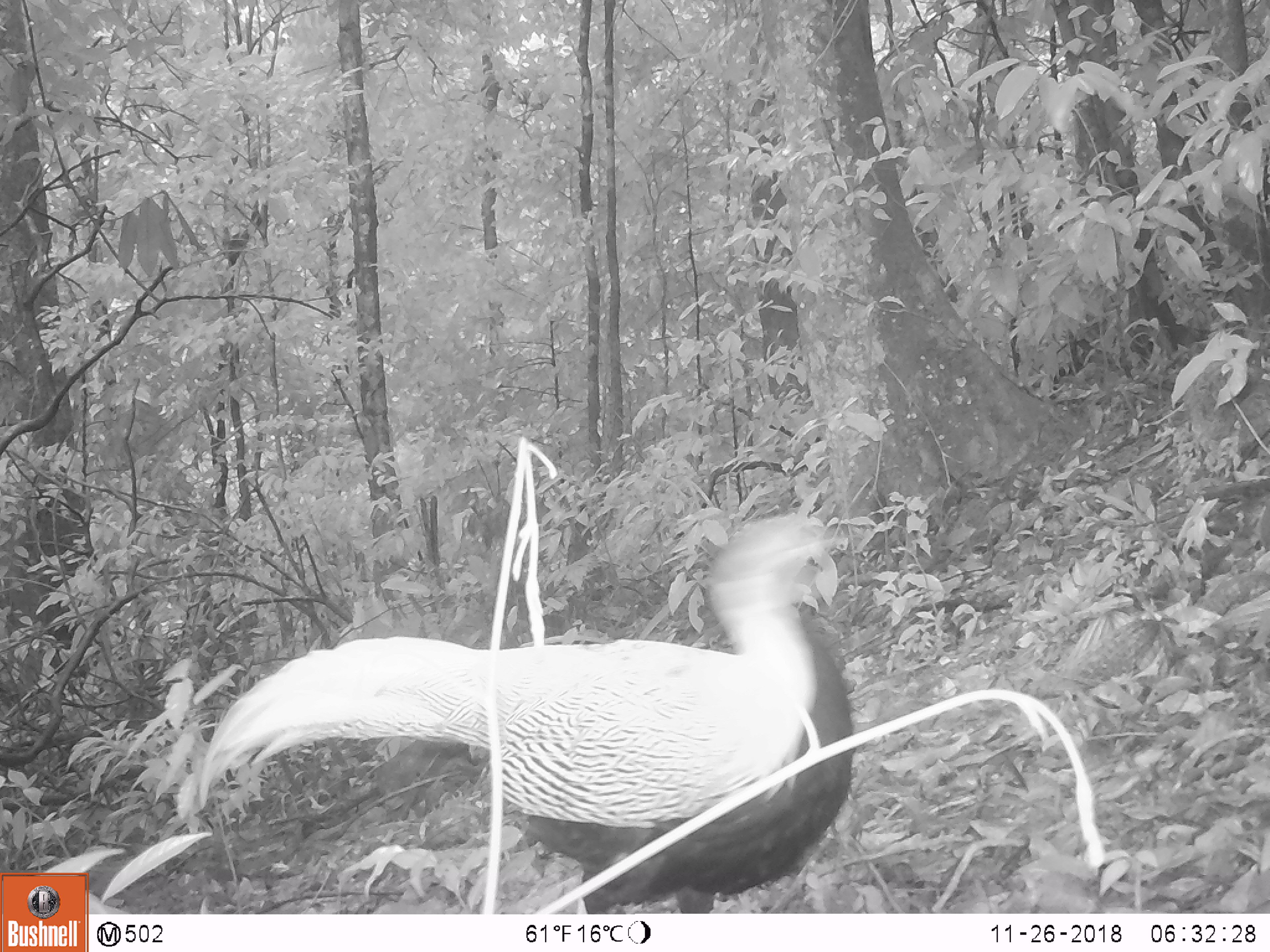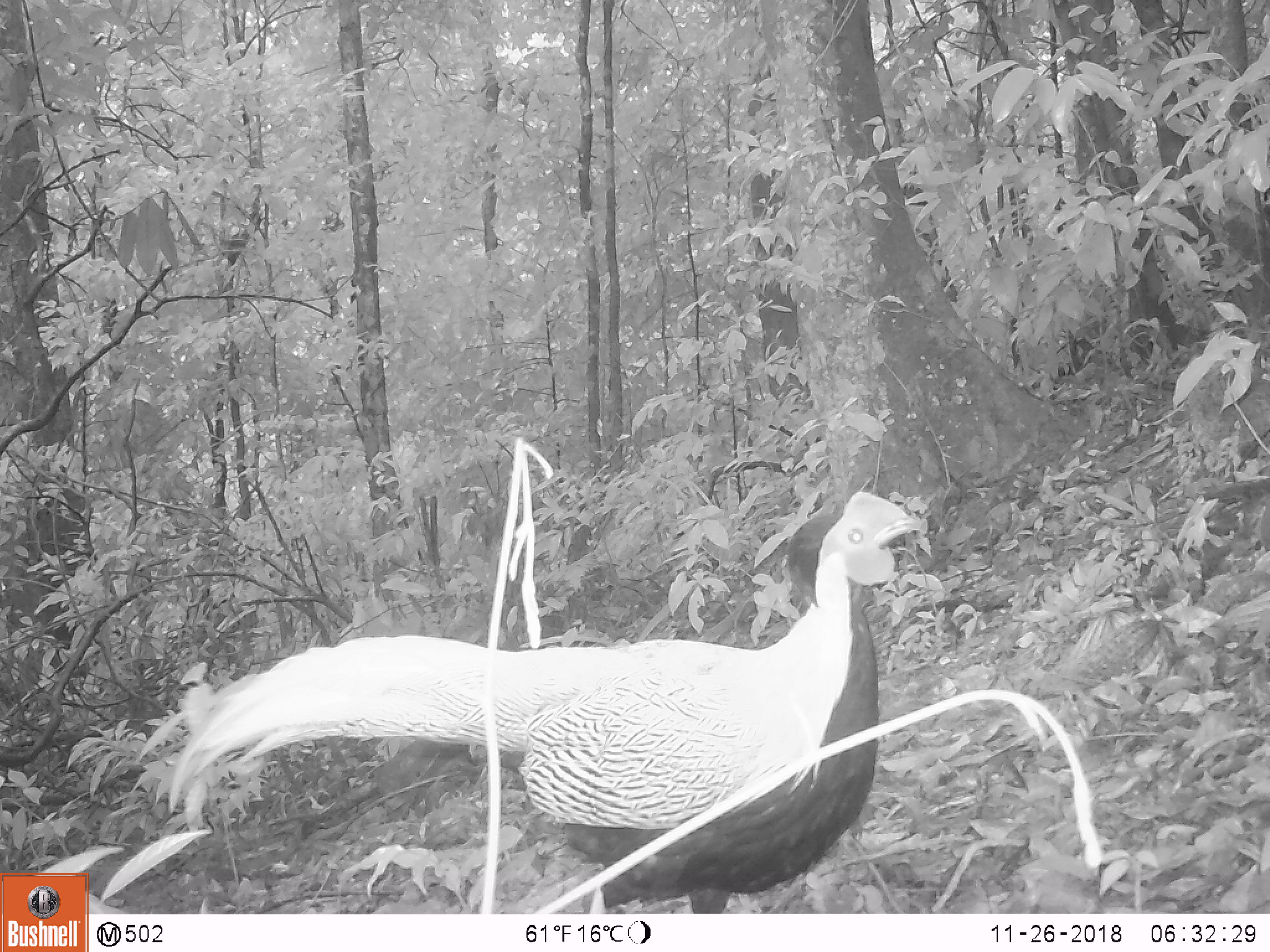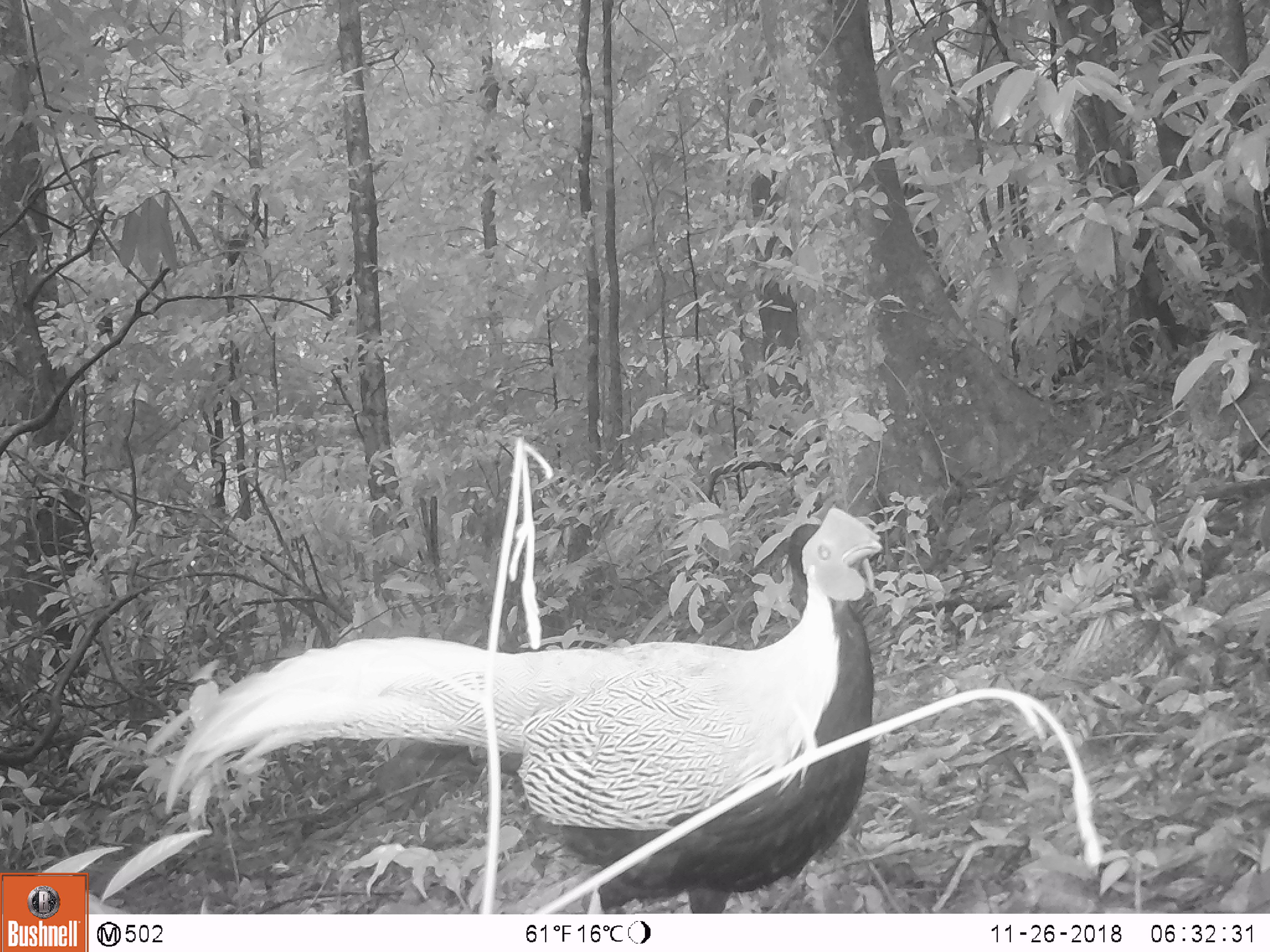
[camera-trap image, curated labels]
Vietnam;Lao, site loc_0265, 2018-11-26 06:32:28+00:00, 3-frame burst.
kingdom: Animalia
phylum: Chordata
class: Aves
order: Galliformes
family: Phasianidae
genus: Lophura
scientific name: Lophura nycthemera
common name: silver pheasant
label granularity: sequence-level